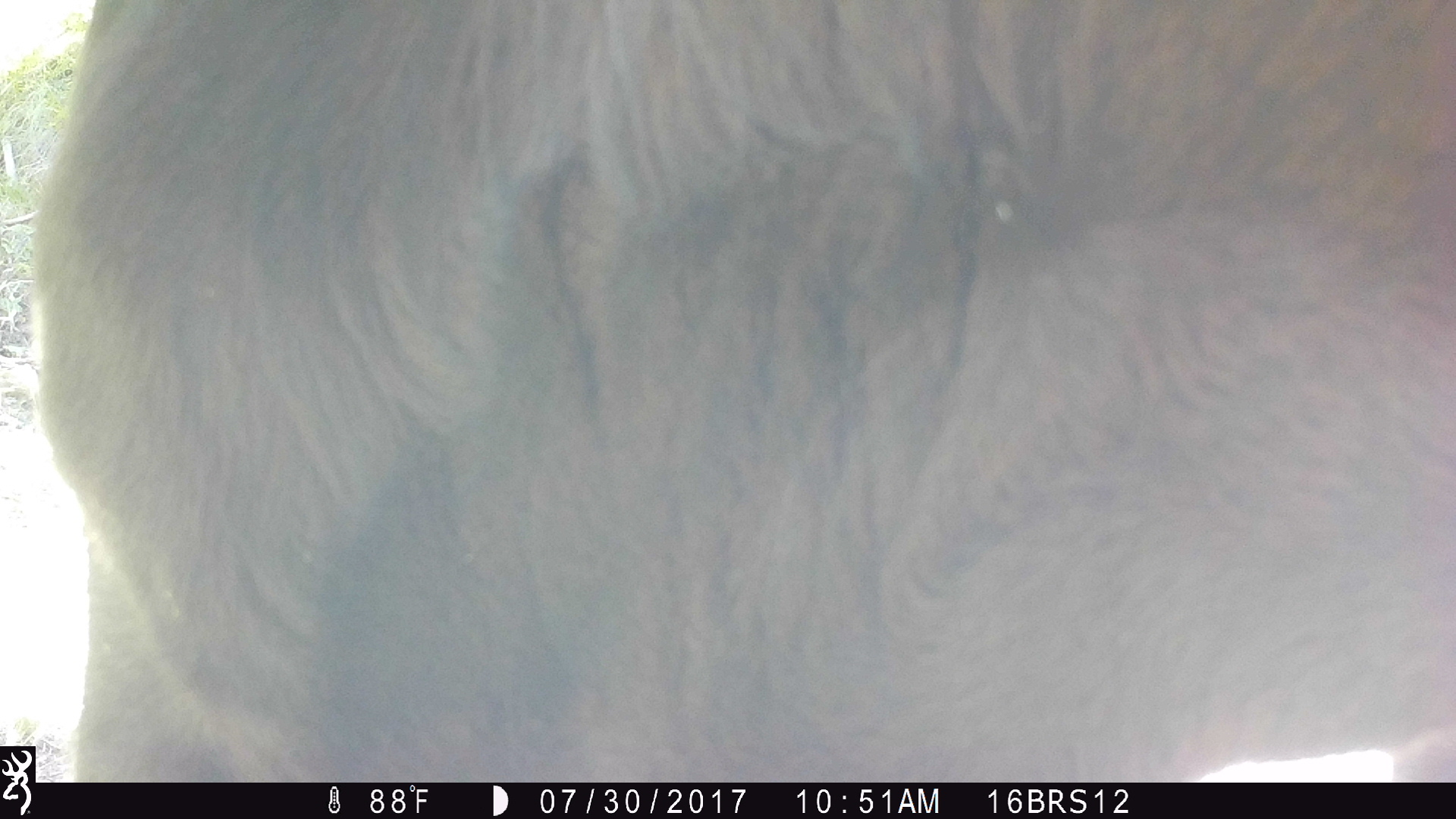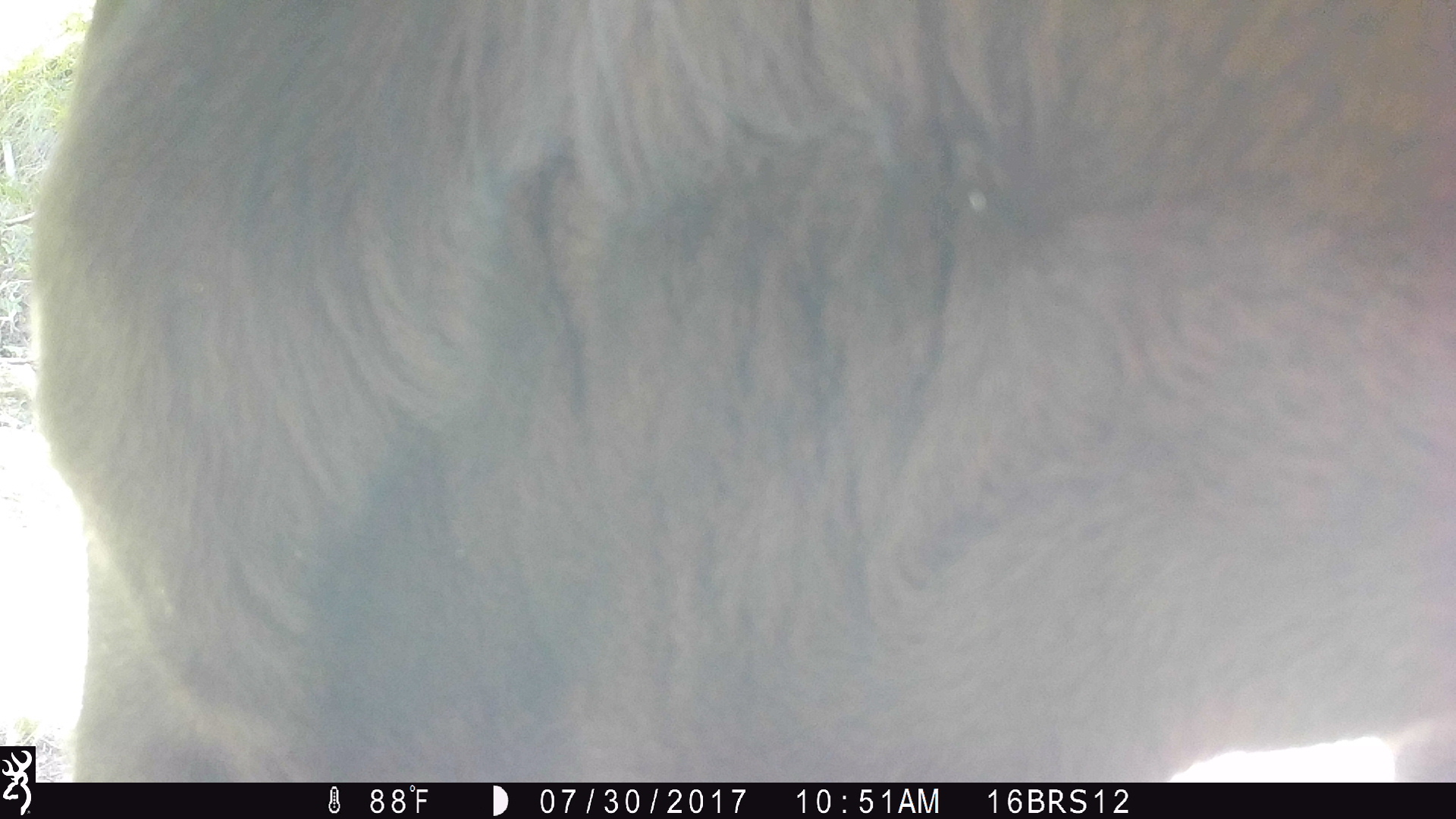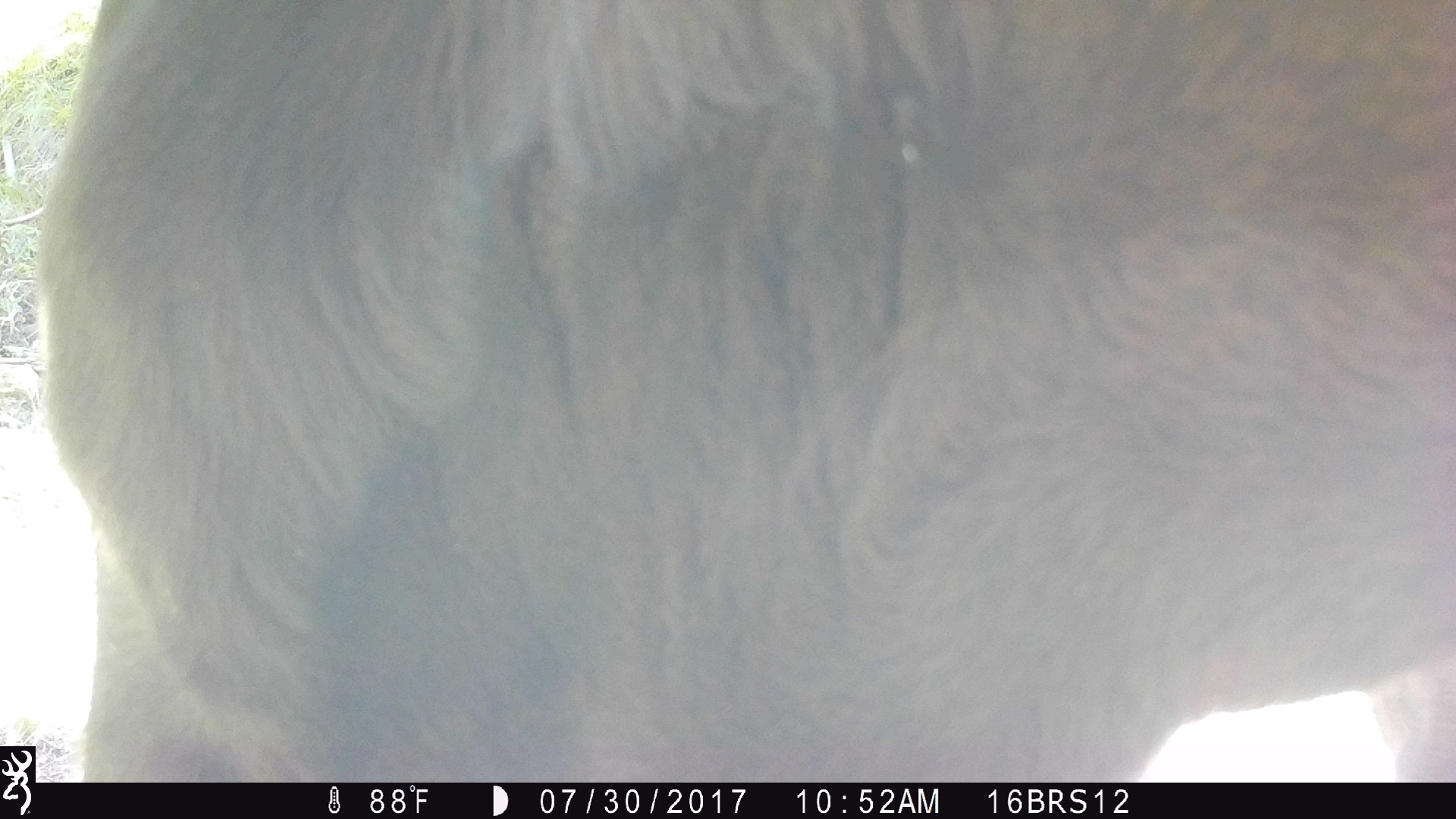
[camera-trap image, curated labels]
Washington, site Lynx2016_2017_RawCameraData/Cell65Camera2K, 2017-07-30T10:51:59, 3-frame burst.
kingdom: Animalia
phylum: Chordata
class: Mammalia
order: Artiodactyla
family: Bovidae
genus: Bos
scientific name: Bos taurus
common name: domestic cattle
Domestic cattle (Bos taurus). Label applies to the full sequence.